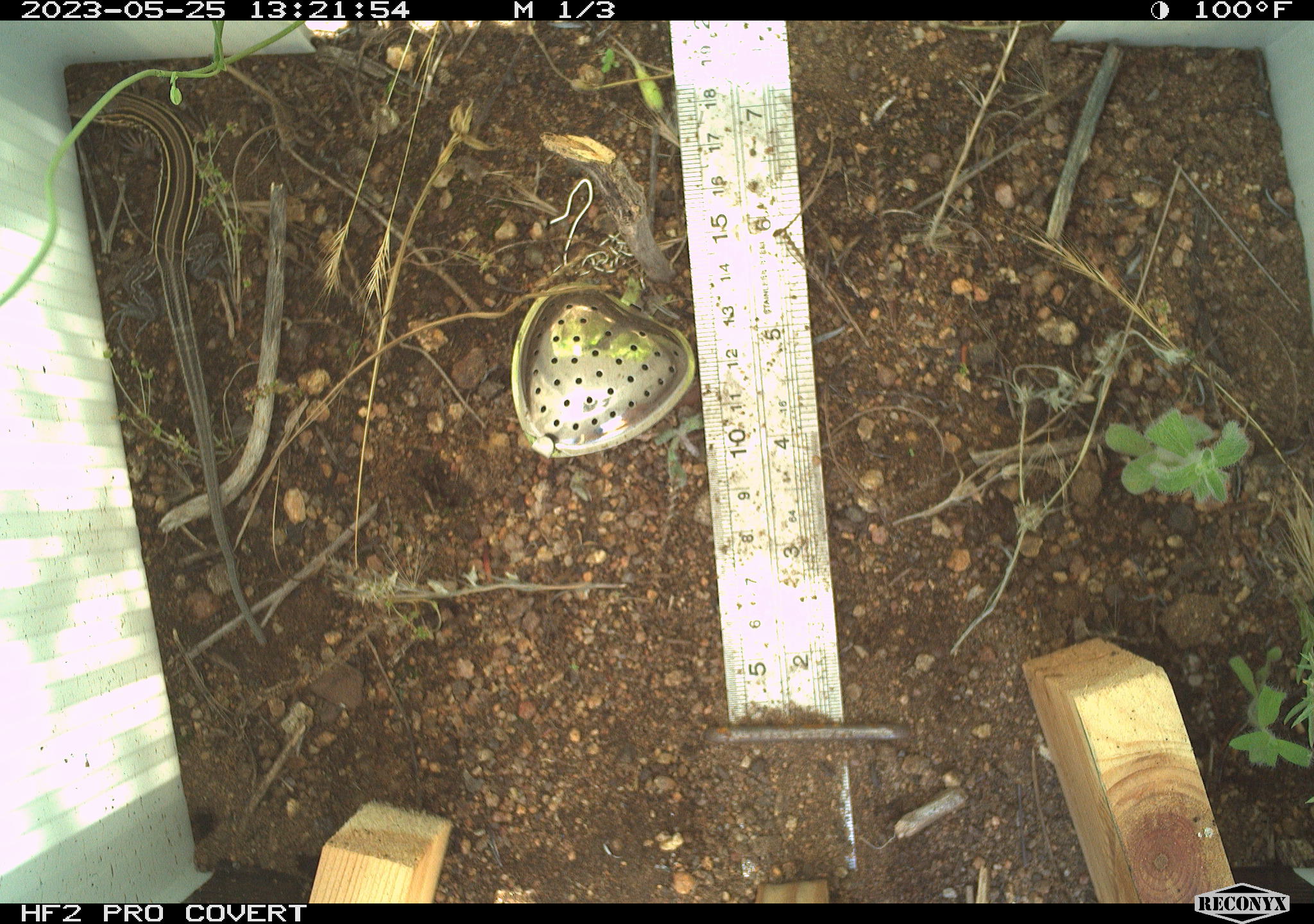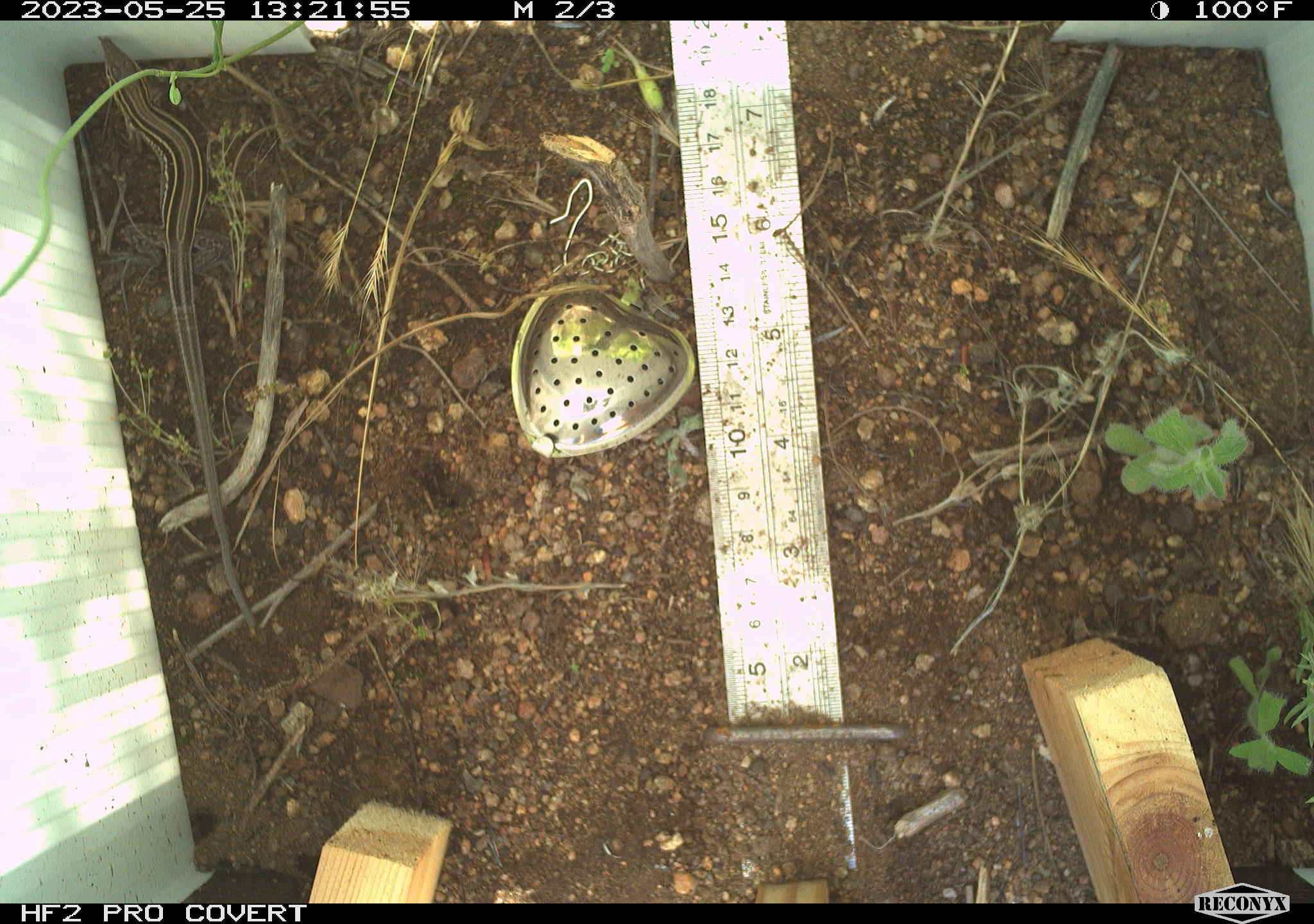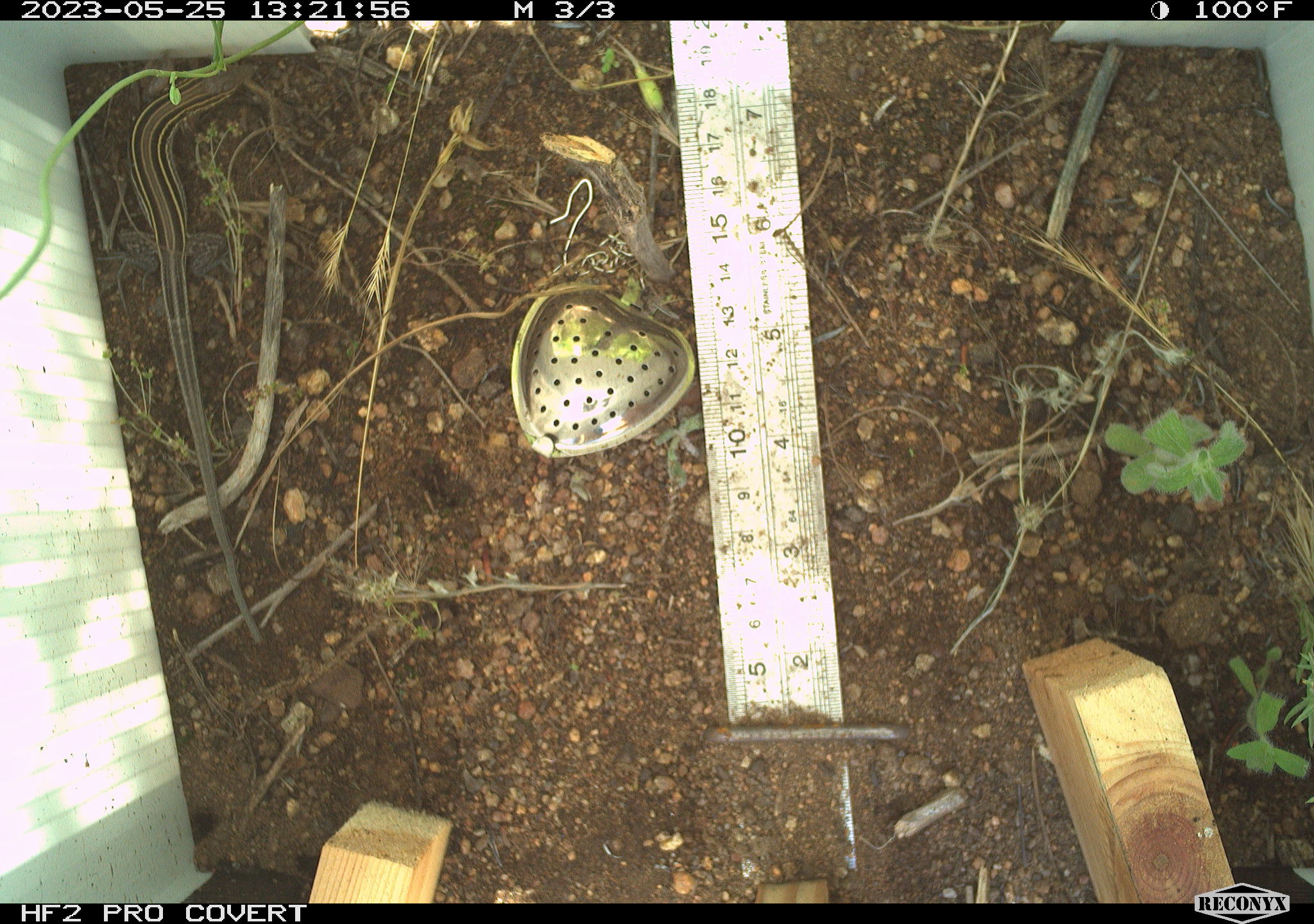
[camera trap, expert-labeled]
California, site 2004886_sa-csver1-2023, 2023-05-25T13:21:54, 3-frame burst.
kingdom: Animalia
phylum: Chordata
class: Reptilia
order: Squamata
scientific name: Squamata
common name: lizards and snakes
Lizards and snakes (Squamata).